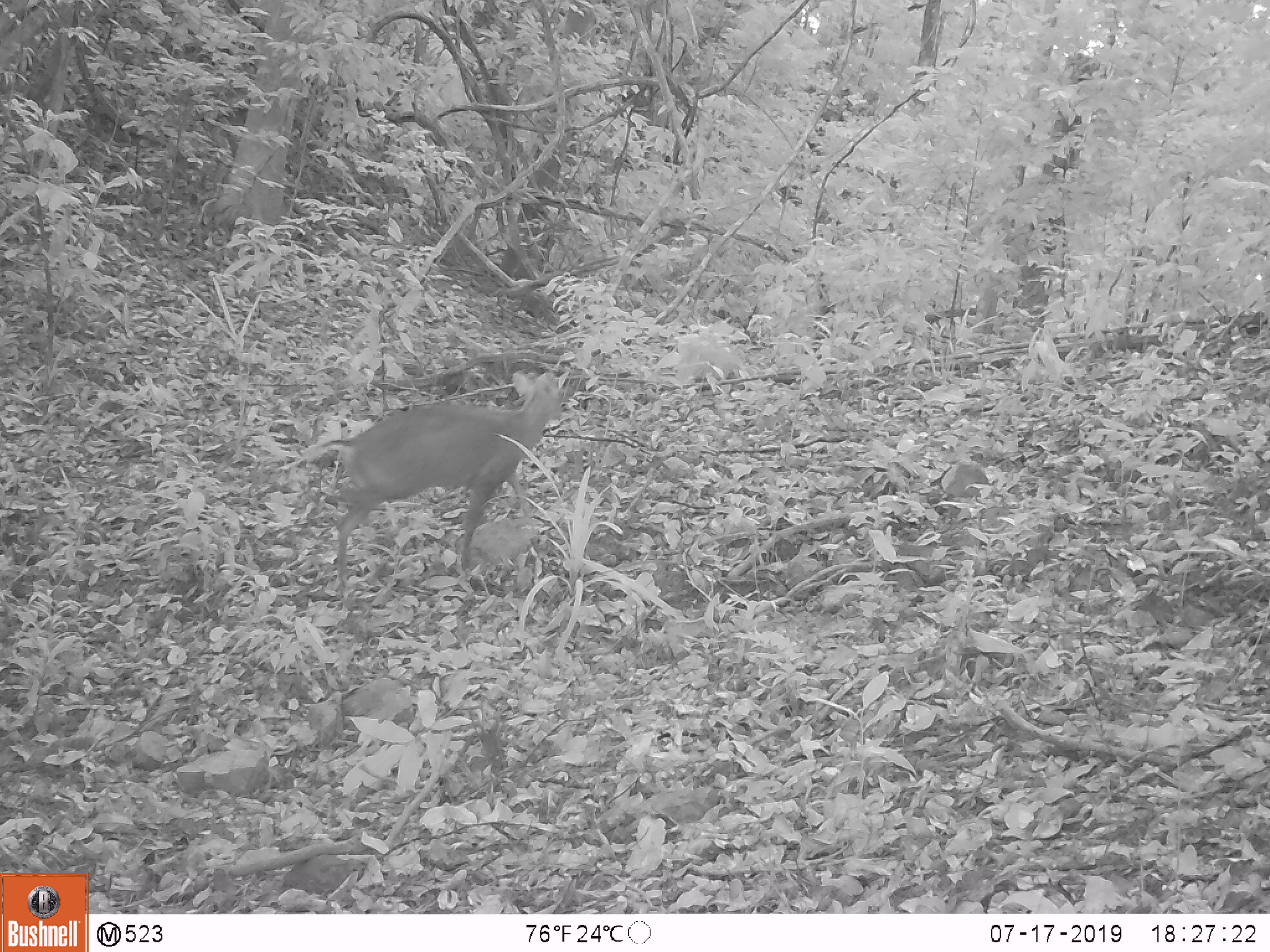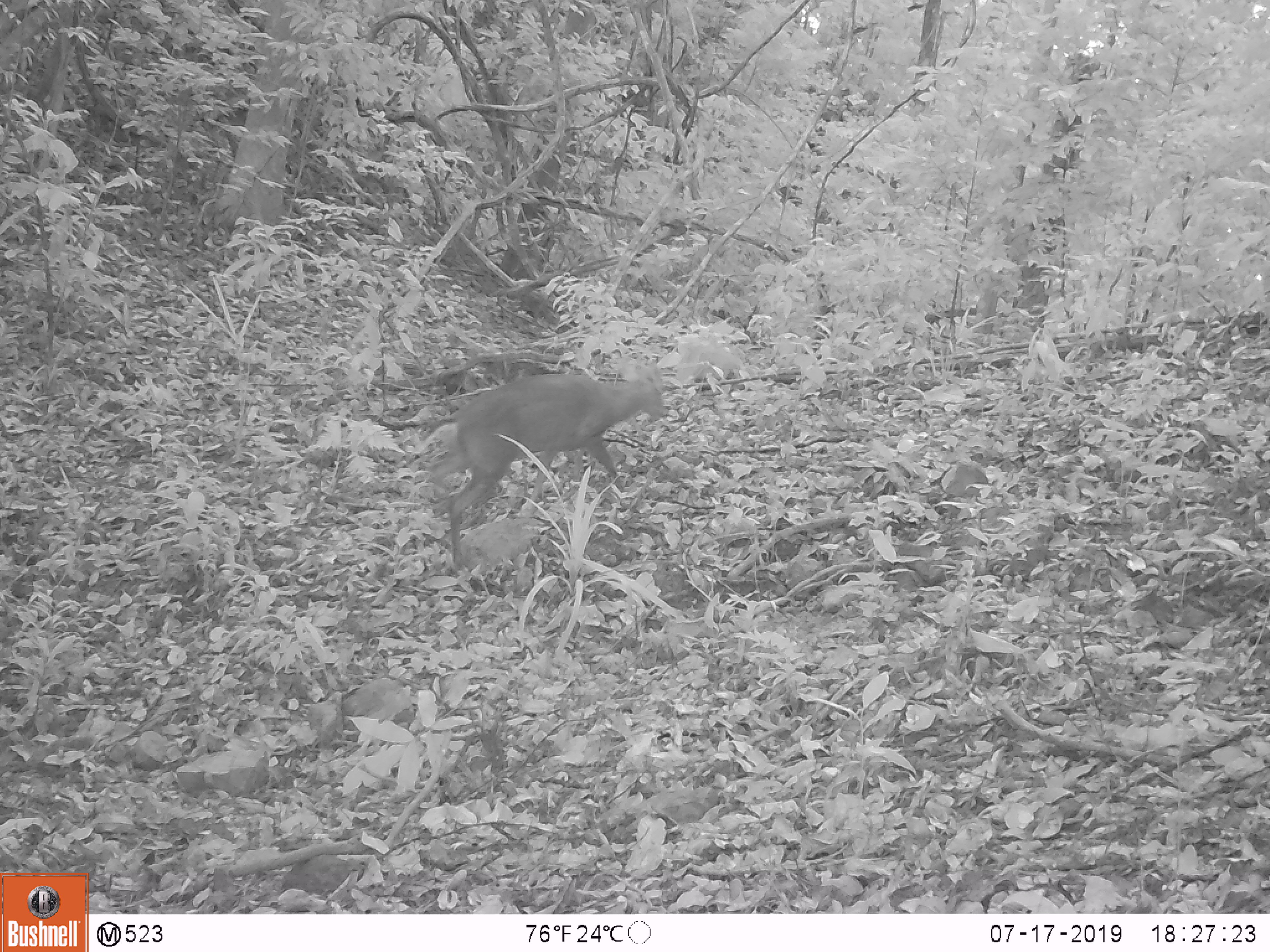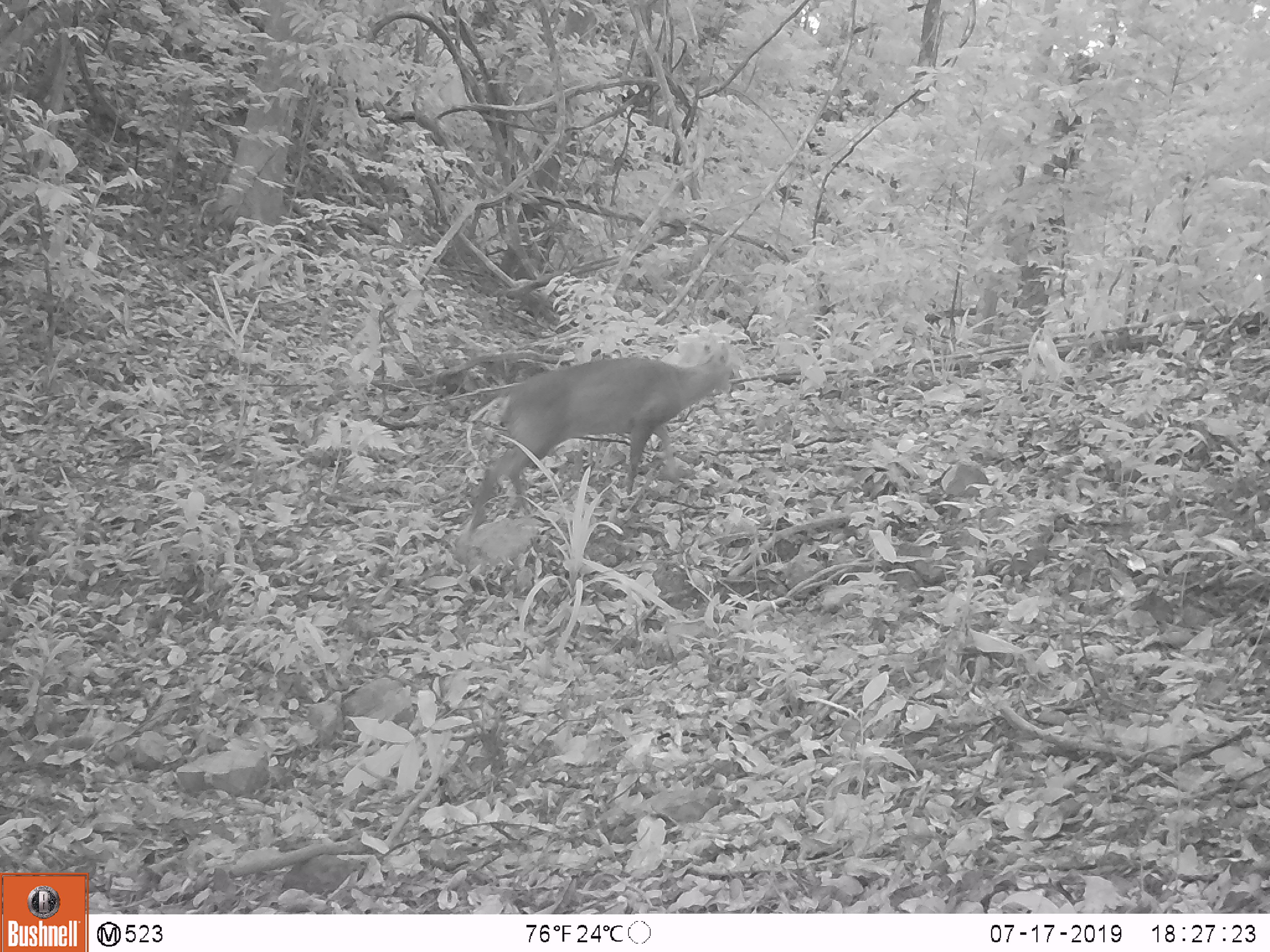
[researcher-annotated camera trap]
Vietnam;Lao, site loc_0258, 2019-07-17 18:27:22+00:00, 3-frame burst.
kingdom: Animalia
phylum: Chordata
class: Mammalia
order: Artiodactyla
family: Cervidae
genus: Muntiacus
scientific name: Muntiacus rooseveltorum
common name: roosevelt's muntjac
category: roosevelts muntjac group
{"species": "roosevelts muntjac group (roosevelt's muntjac) (Muntiacus rooseveltorum)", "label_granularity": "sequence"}